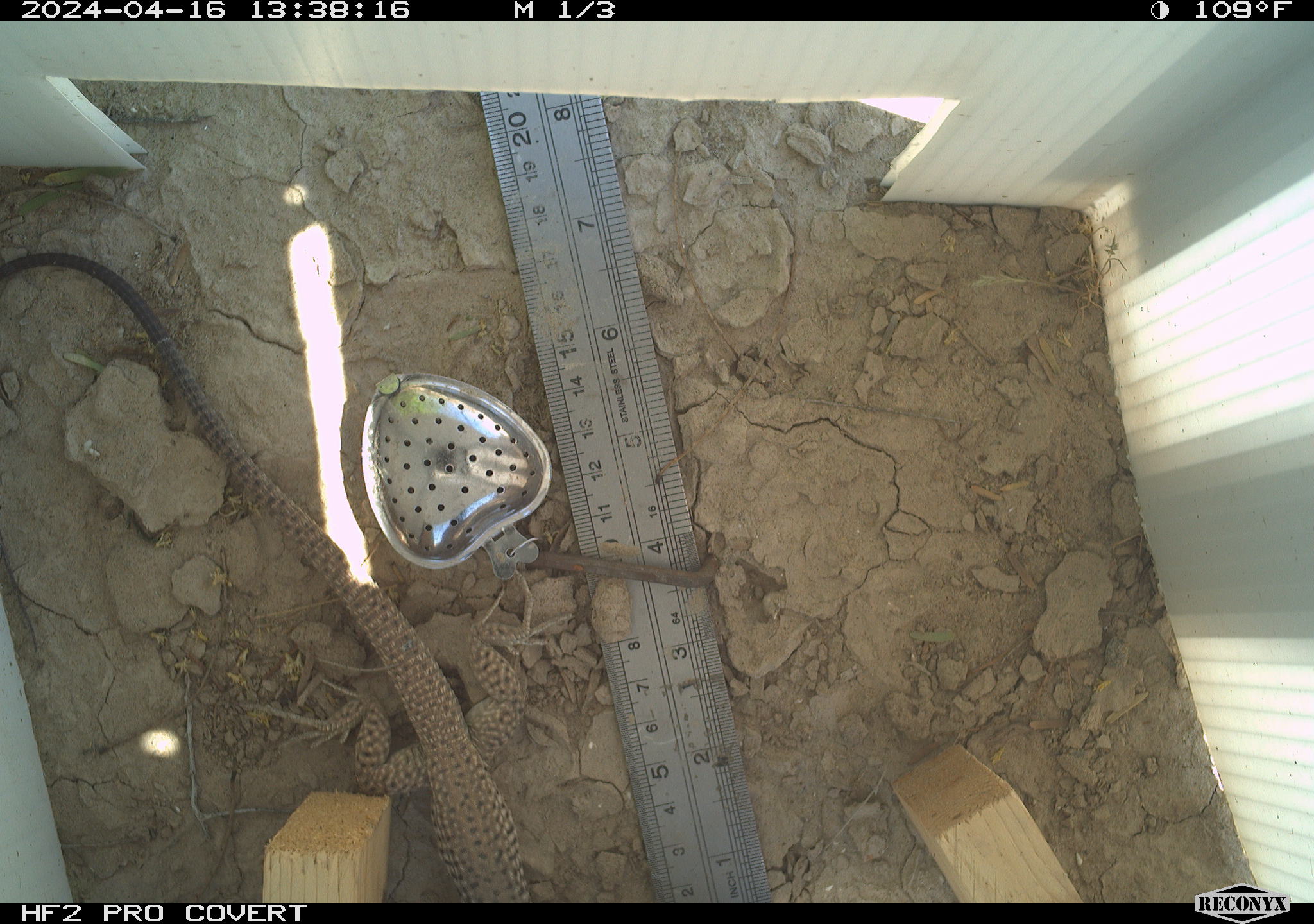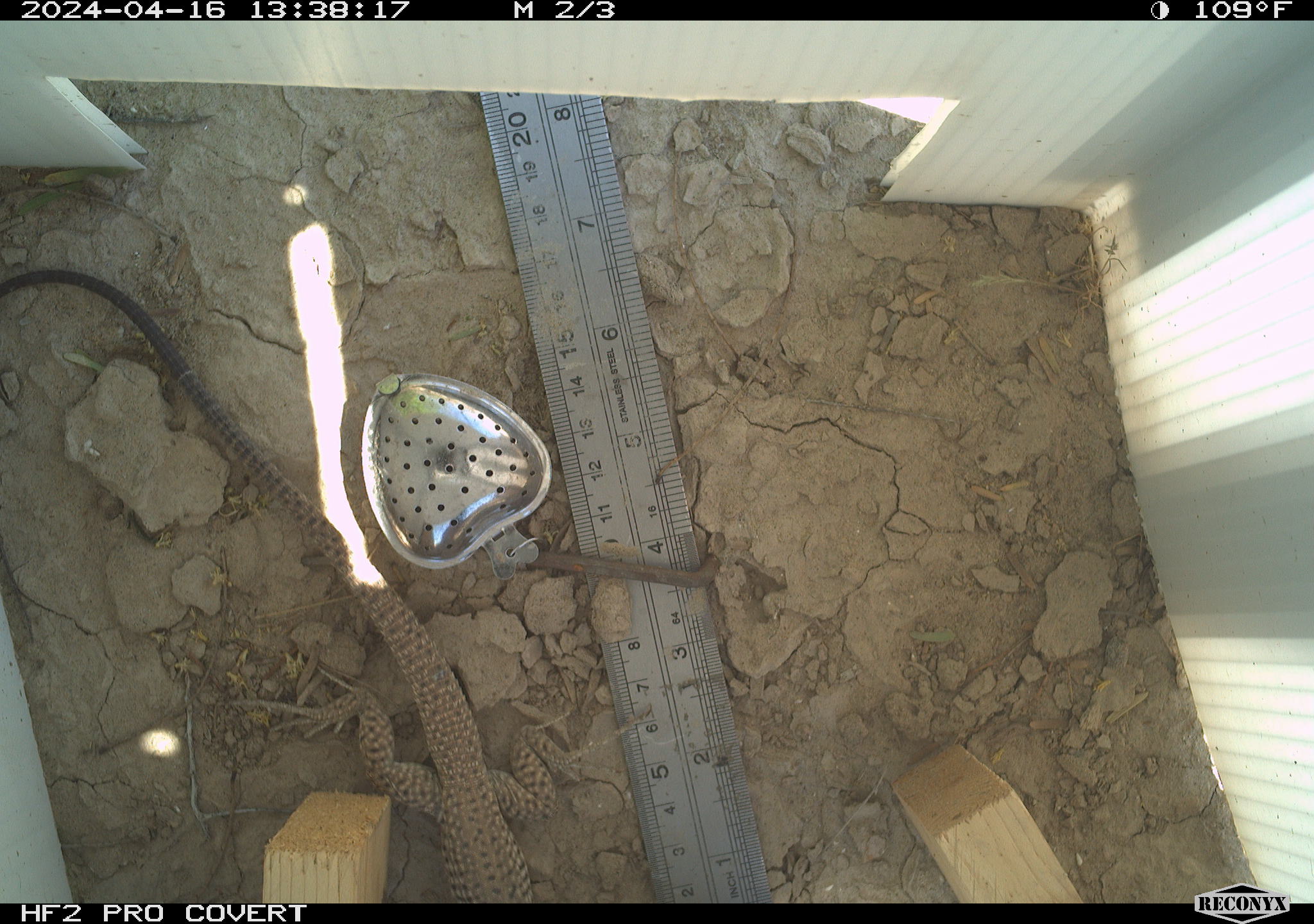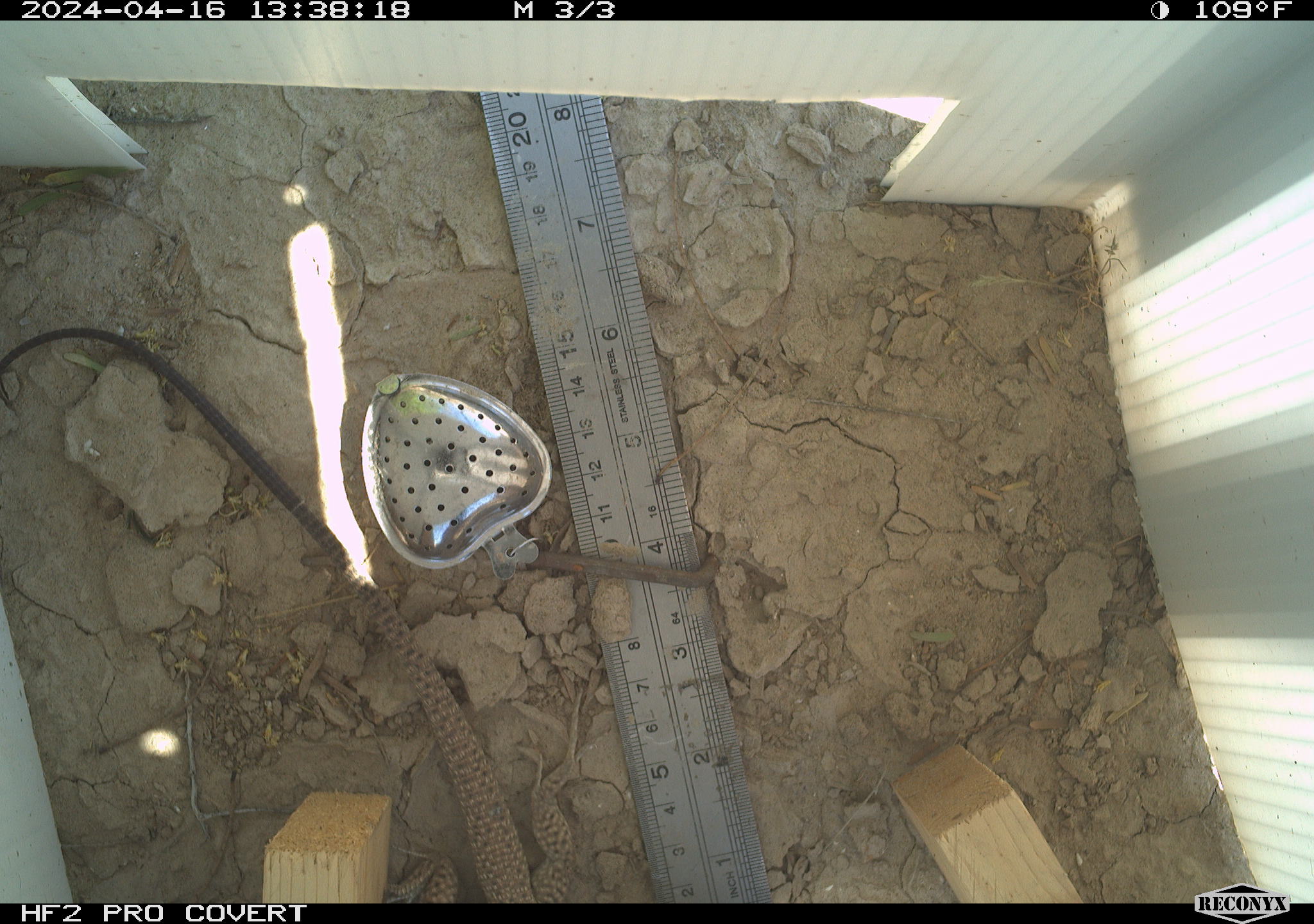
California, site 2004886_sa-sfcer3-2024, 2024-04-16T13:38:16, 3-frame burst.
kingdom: Animalia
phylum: Chordata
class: Reptilia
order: Squamata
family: Teiidae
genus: Aspidoscelis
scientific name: Aspidoscelis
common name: whiptail lizards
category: aspidoscelis species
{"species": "aspidoscelis species (whiptail lizards) (Aspidoscelis)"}